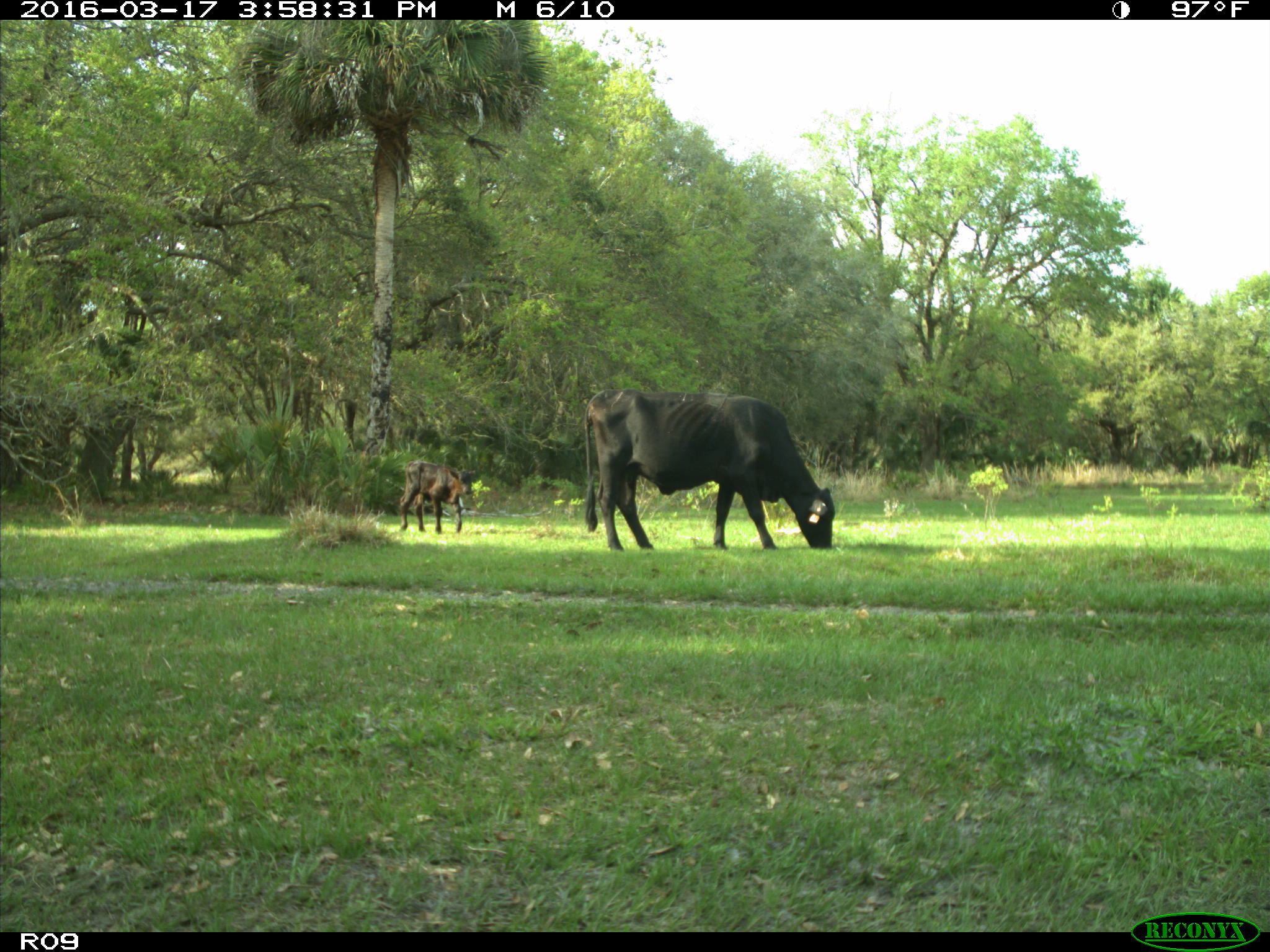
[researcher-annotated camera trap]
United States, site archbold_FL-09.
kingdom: Animalia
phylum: Chordata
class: Mammalia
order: Artiodactyla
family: Bovidae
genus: Bos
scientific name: Bos taurus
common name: domestic cow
Bos taurus (domestic cow).